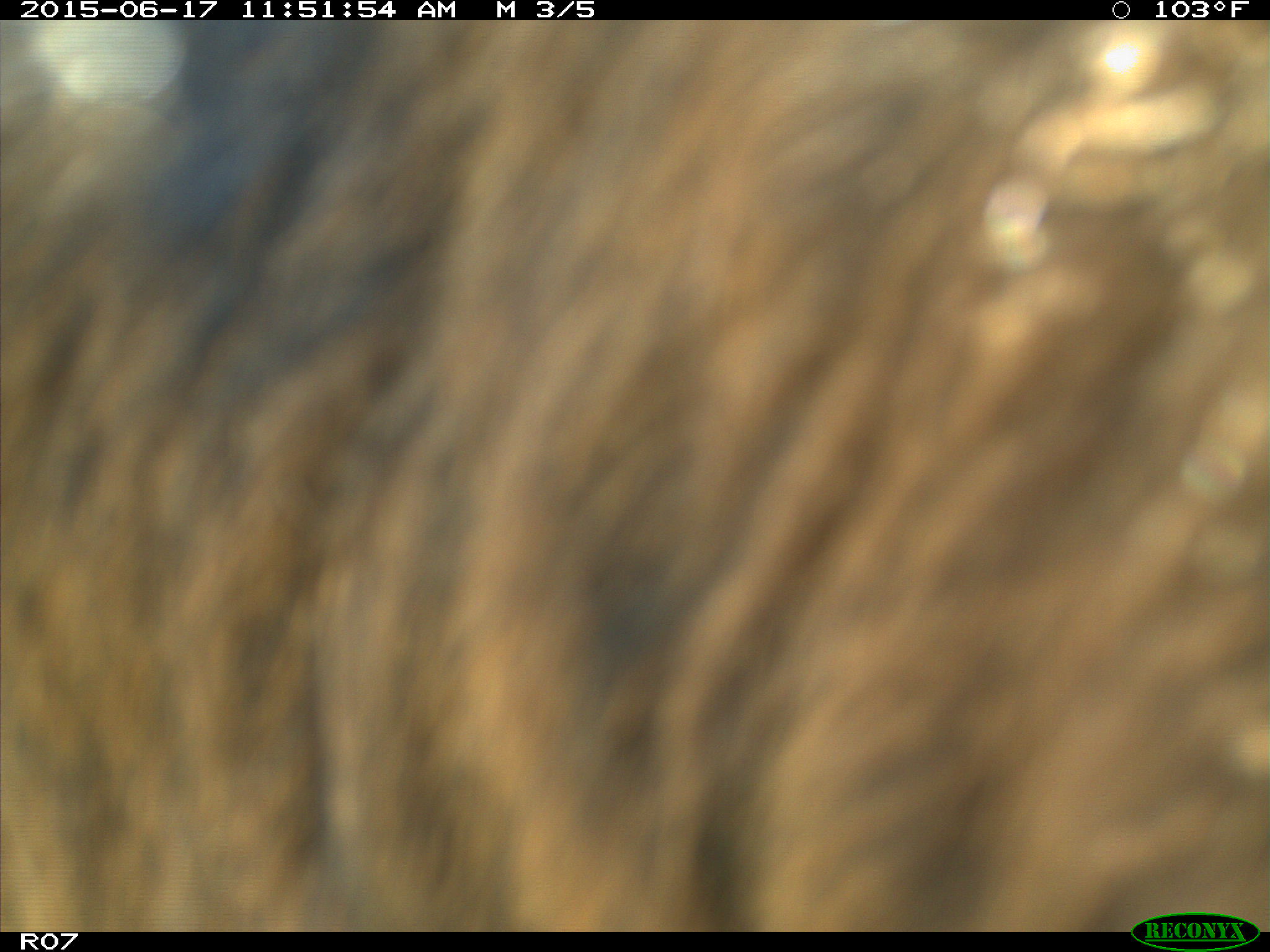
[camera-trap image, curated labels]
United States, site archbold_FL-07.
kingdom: Animalia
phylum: Chordata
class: Mammalia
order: Artiodactyla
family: Bovidae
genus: Bos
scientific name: Bos taurus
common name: domestic cow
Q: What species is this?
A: Bos taurus (domestic cow).